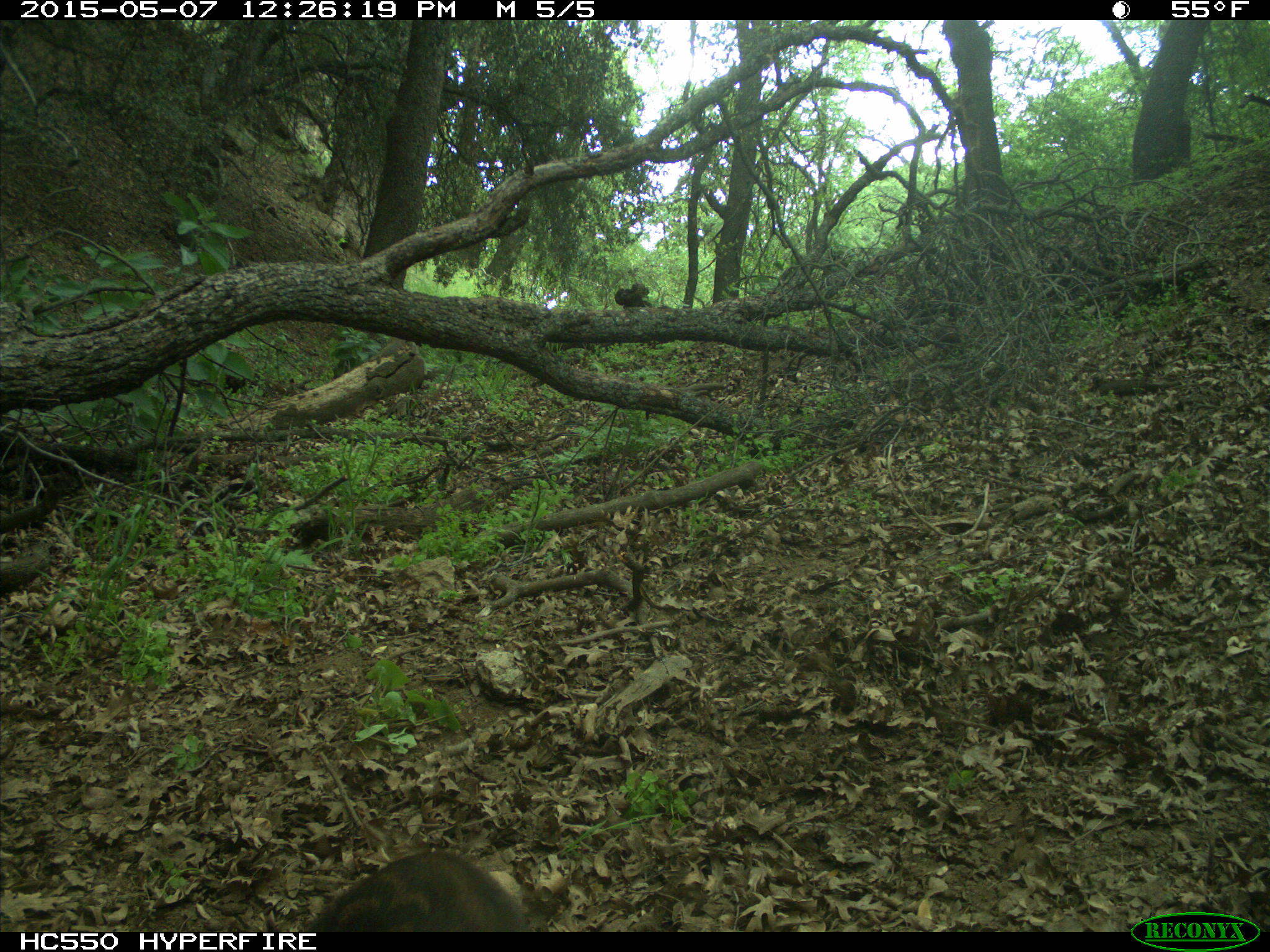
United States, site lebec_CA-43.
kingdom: Animalia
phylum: Chordata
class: Mammalia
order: Artiodactyla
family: Suidae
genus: Sus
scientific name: Sus scrofa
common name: wild boar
Sus scrofa (wild boar).